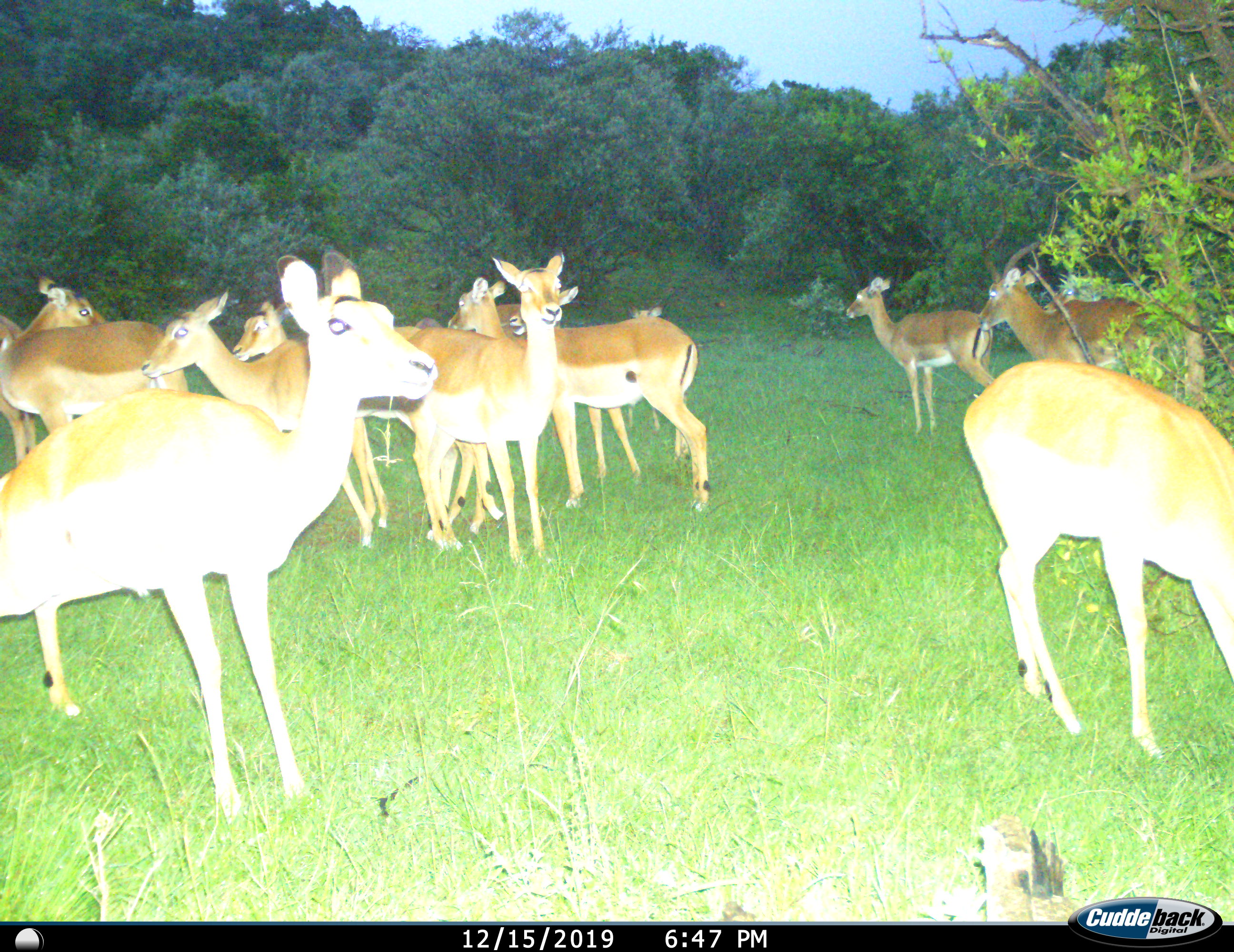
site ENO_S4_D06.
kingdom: Animalia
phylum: Chordata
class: Mammalia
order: Artiodactyla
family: Bovidae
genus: Aepyceros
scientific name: Aepyceros melampus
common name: impala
Impala (Aepyceros melampus), count 11-50. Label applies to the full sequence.